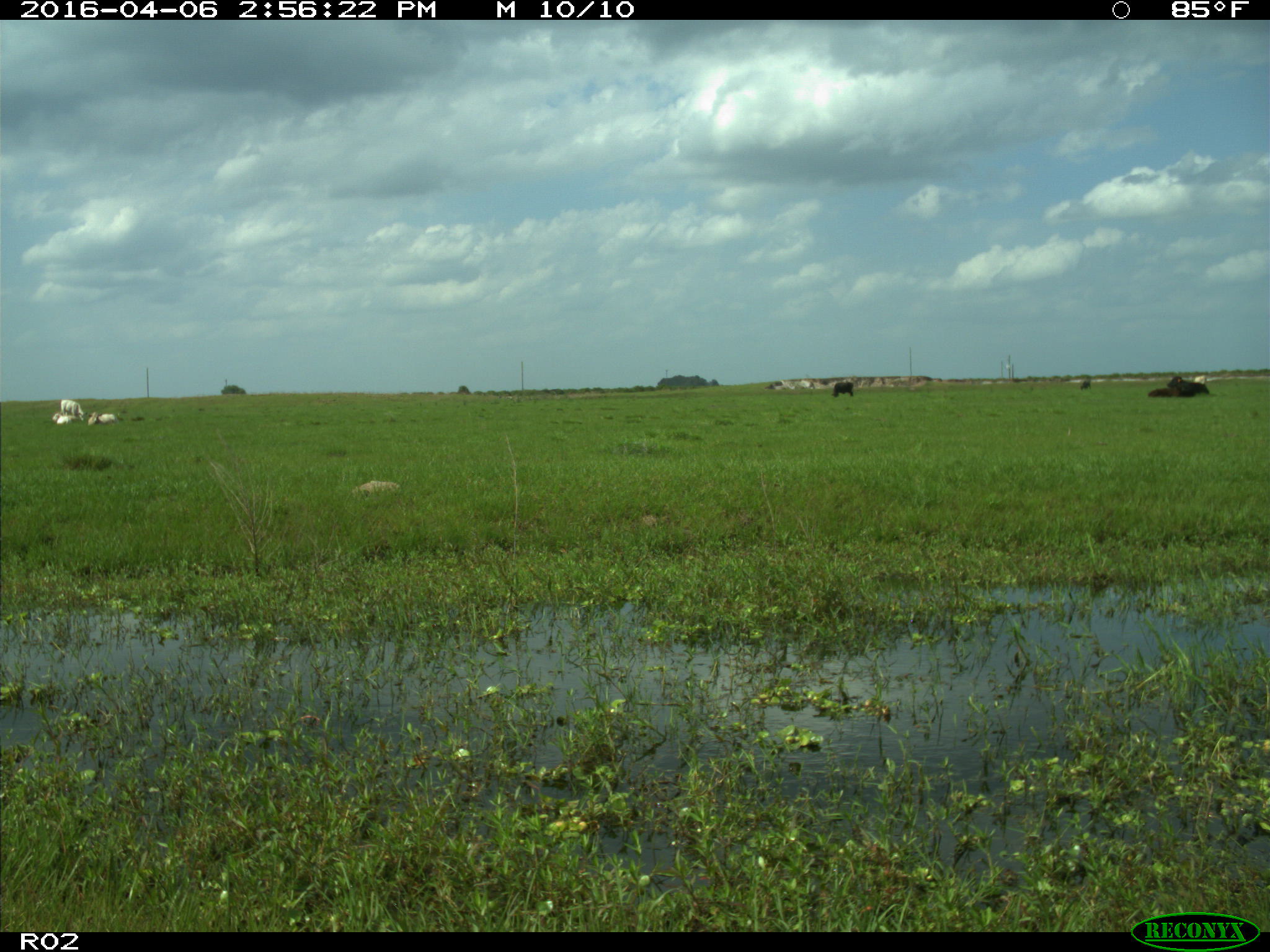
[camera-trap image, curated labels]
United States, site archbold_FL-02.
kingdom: Animalia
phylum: Chordata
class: Mammalia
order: Artiodactyla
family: Bovidae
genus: Bos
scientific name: Bos taurus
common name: domestic cow